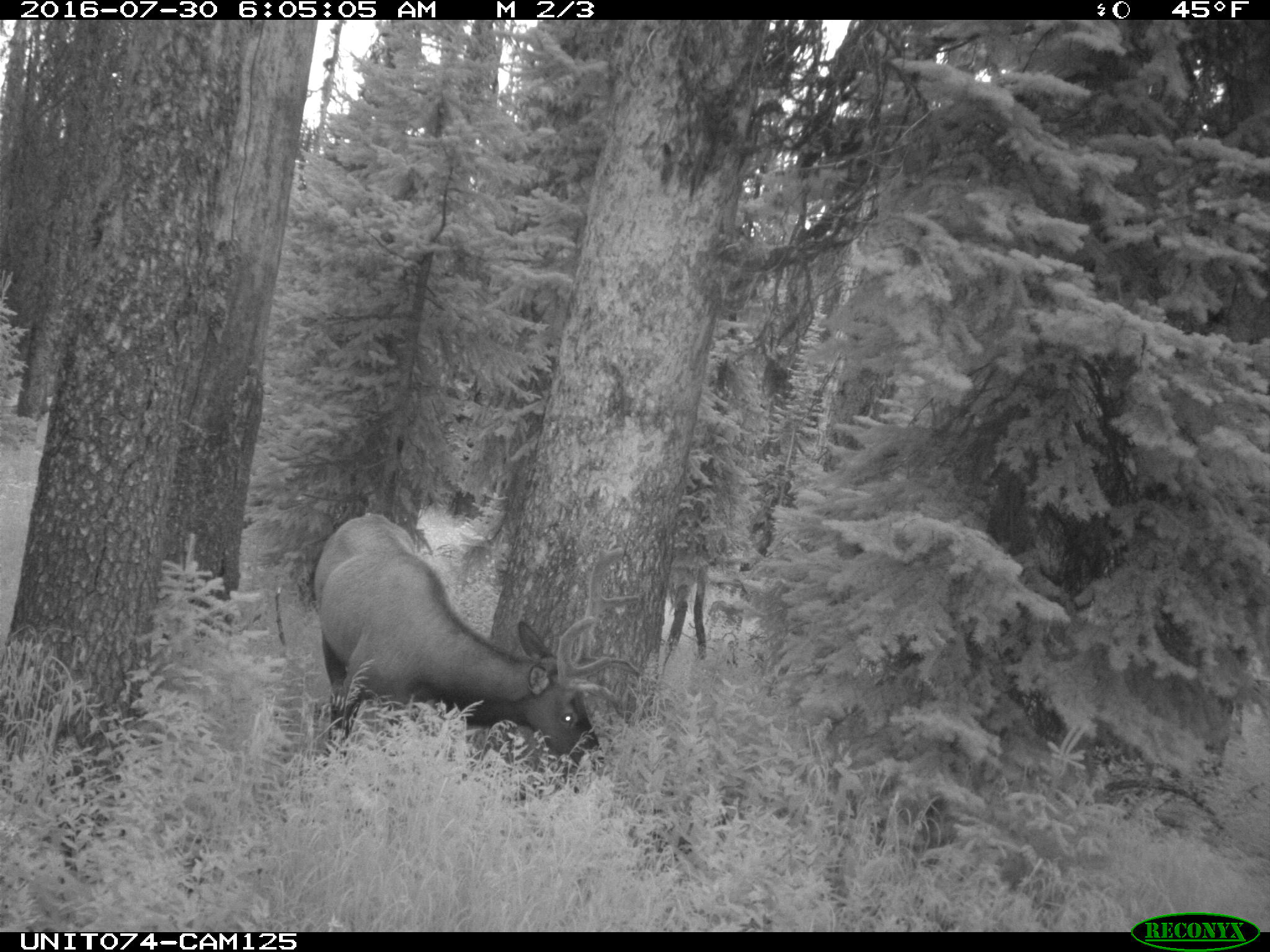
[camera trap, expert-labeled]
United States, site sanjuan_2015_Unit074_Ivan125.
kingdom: Animalia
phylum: Chordata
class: Mammalia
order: Artiodactyla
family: Cervidae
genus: Cervus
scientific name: Cervus elaphus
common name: red deer